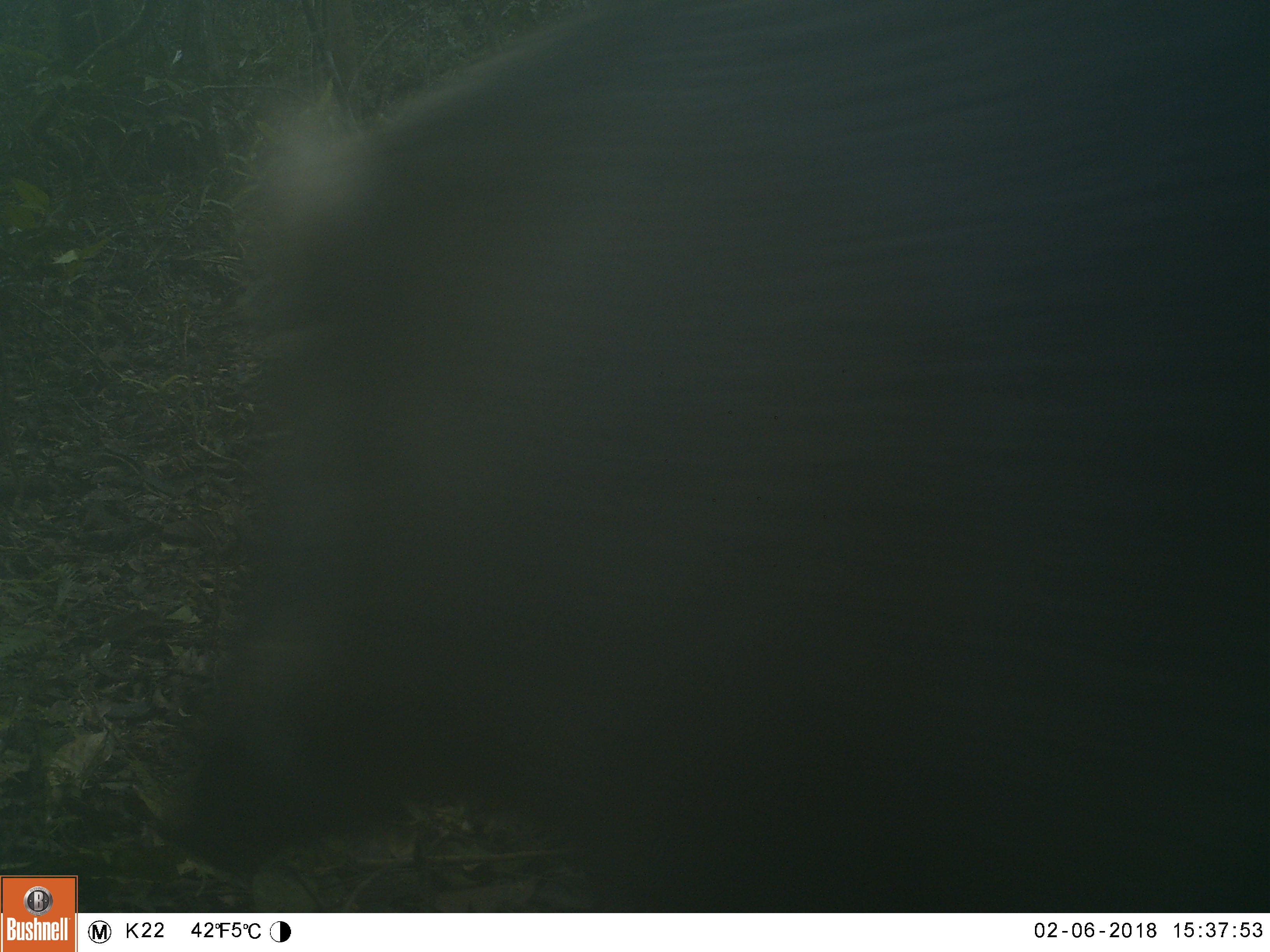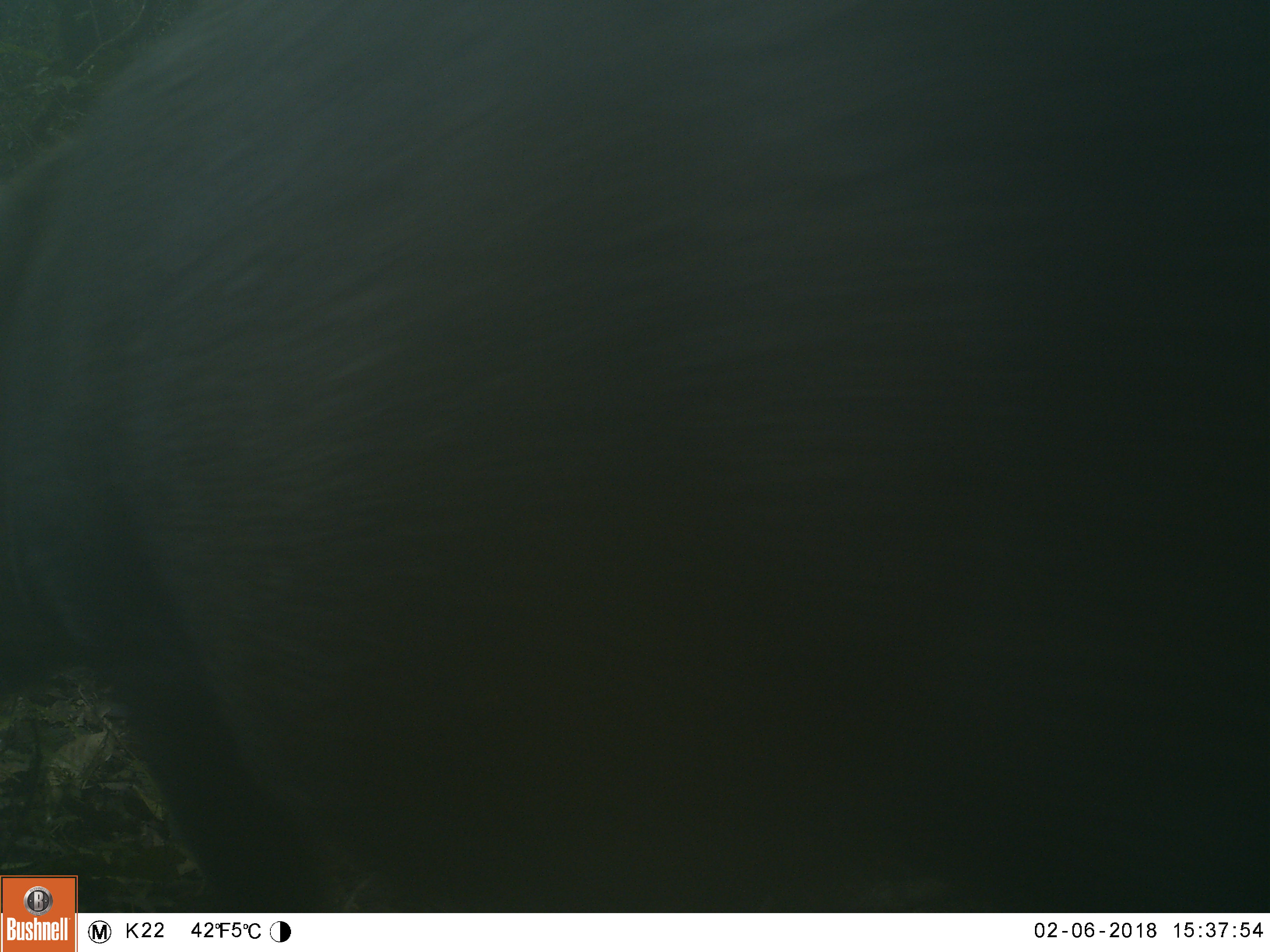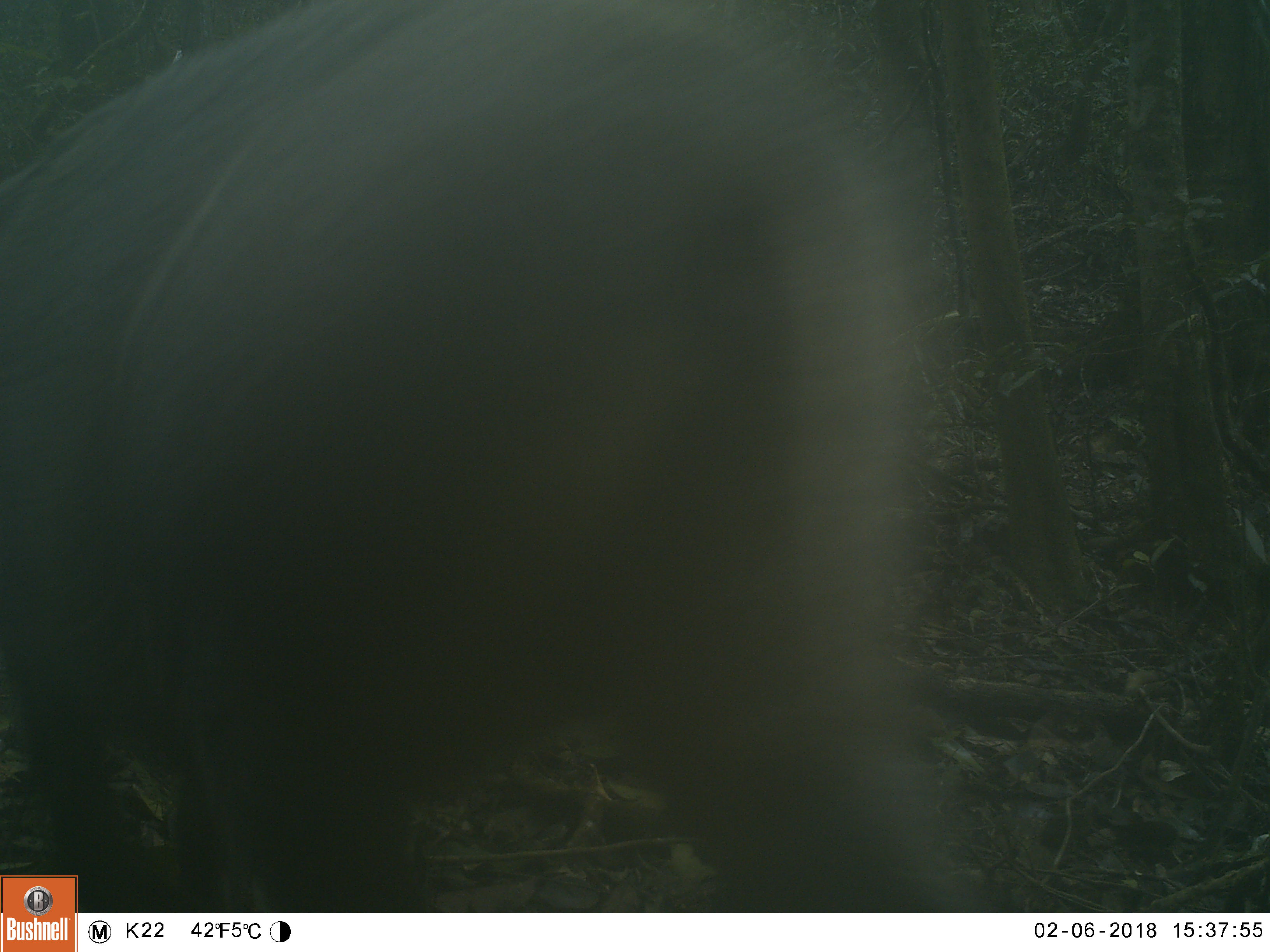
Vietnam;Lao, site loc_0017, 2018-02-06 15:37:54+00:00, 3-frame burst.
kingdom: Animalia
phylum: Chordata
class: Mammalia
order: Artiodactyla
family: Suidae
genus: Sus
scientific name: Sus scrofa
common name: eurasian wild pig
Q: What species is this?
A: Eurasian wild pig (Sus scrofa).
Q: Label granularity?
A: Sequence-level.